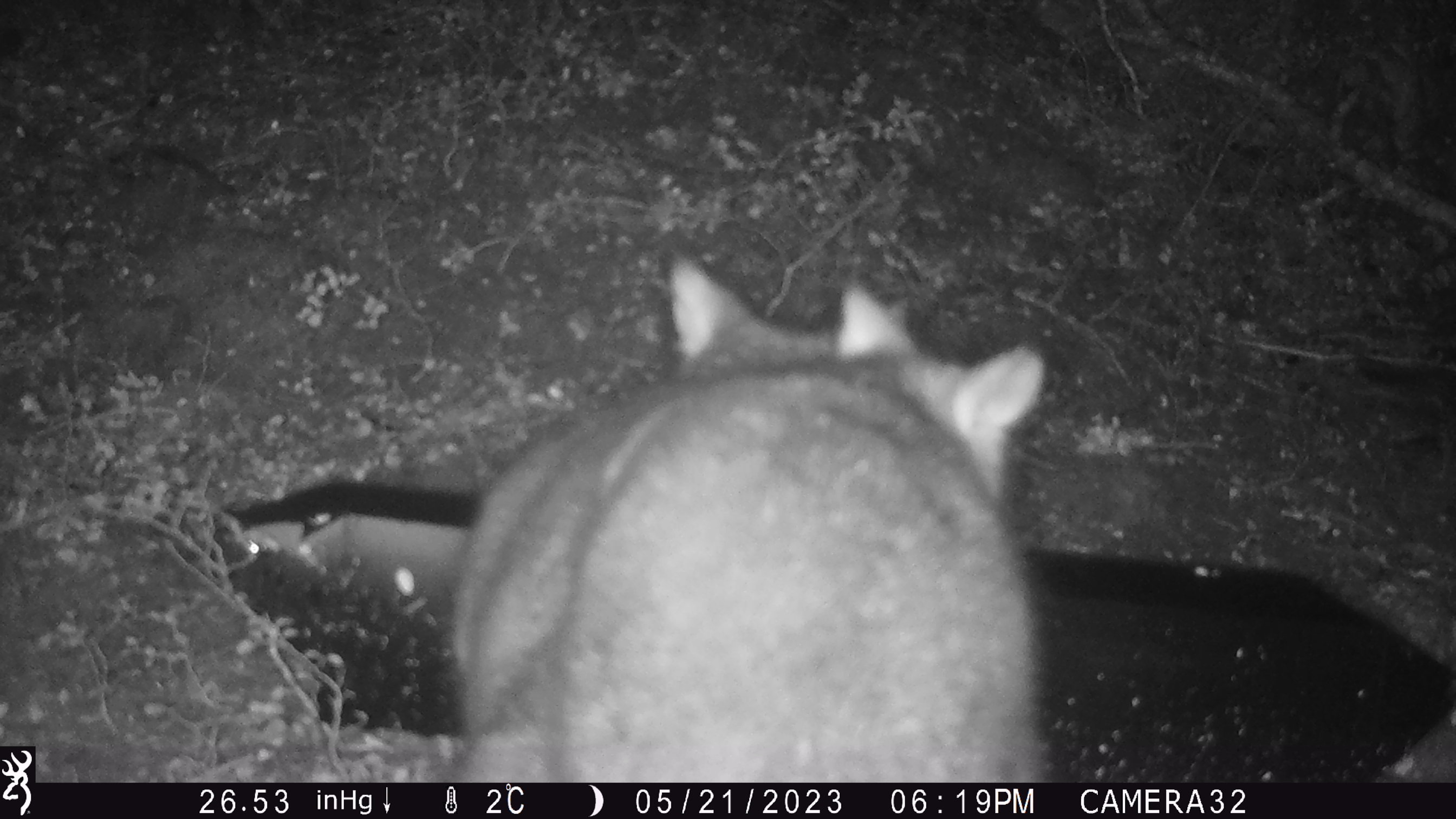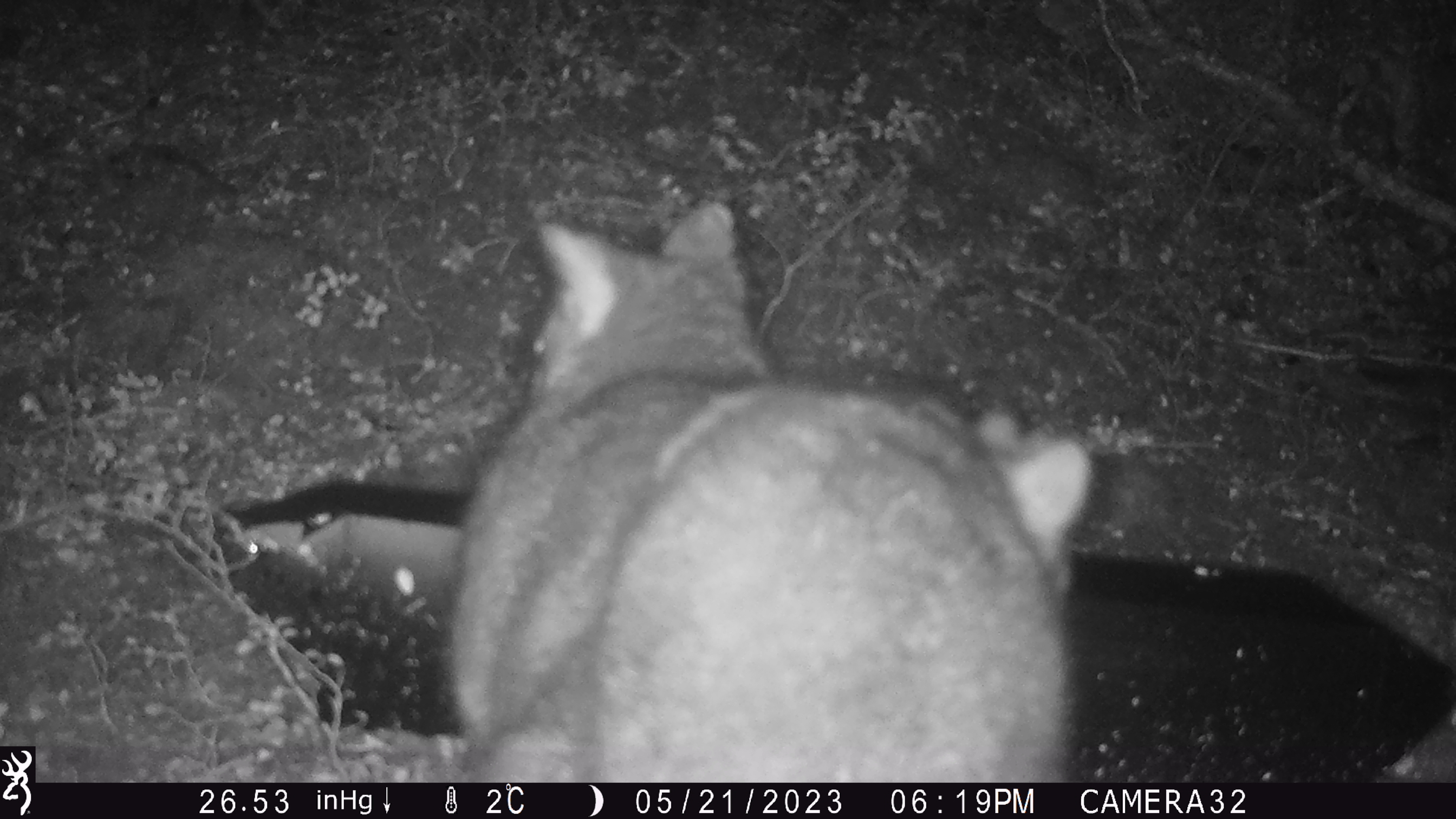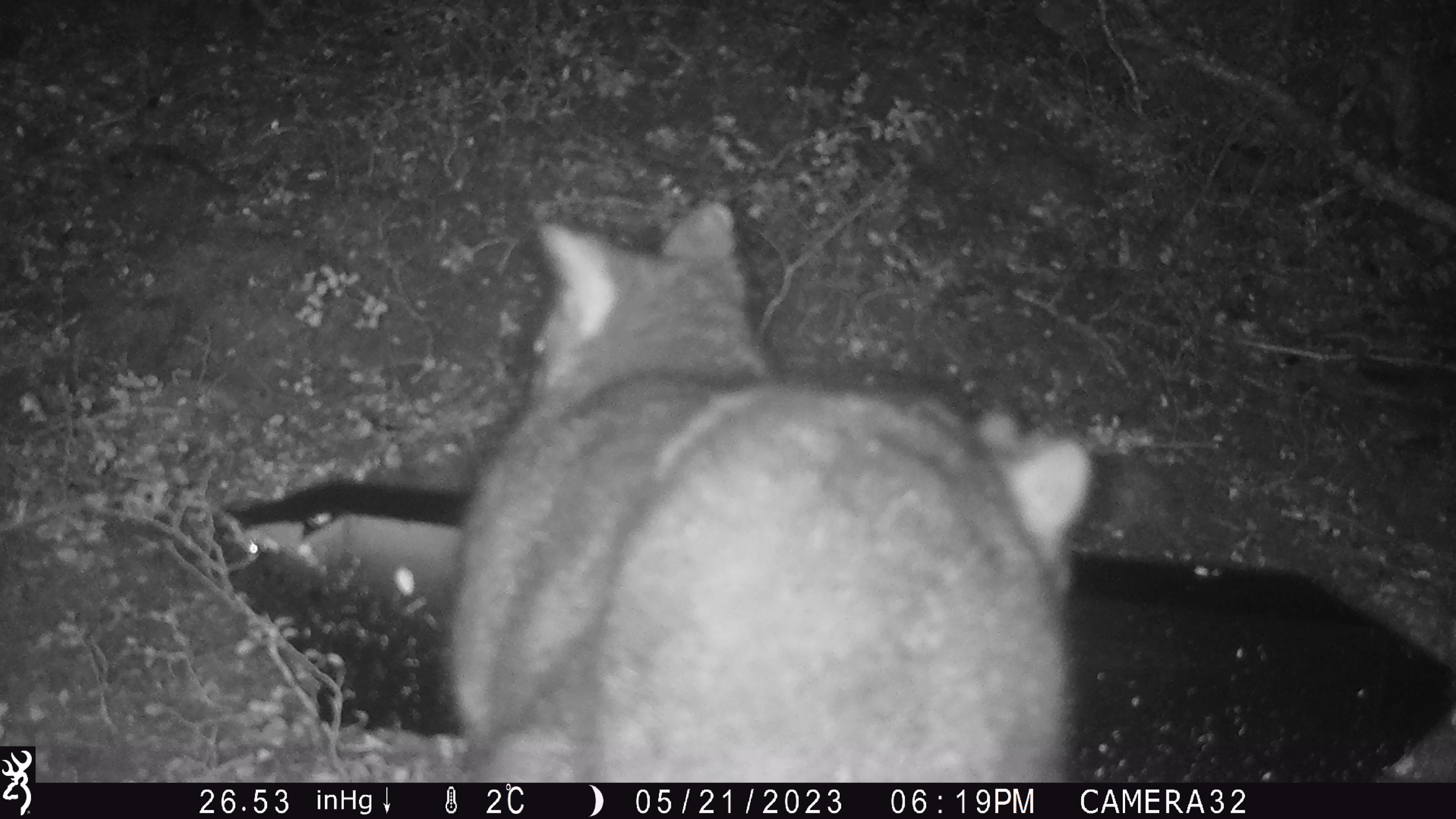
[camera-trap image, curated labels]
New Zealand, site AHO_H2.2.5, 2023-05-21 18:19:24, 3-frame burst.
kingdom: Animalia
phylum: Chordata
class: Mammalia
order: Carnivora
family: Mustelidae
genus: Mustela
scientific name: Mustela erminea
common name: stoat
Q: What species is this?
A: Stoat (Mustela erminea).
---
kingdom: Animalia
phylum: Chordata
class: Mammalia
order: Diprotodontia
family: Phalangeridae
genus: Trichosurus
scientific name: Trichosurus vulpecula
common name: common brushtail possum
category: possum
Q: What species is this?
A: Possum (common brushtail possum) (Trichosurus vulpecula).